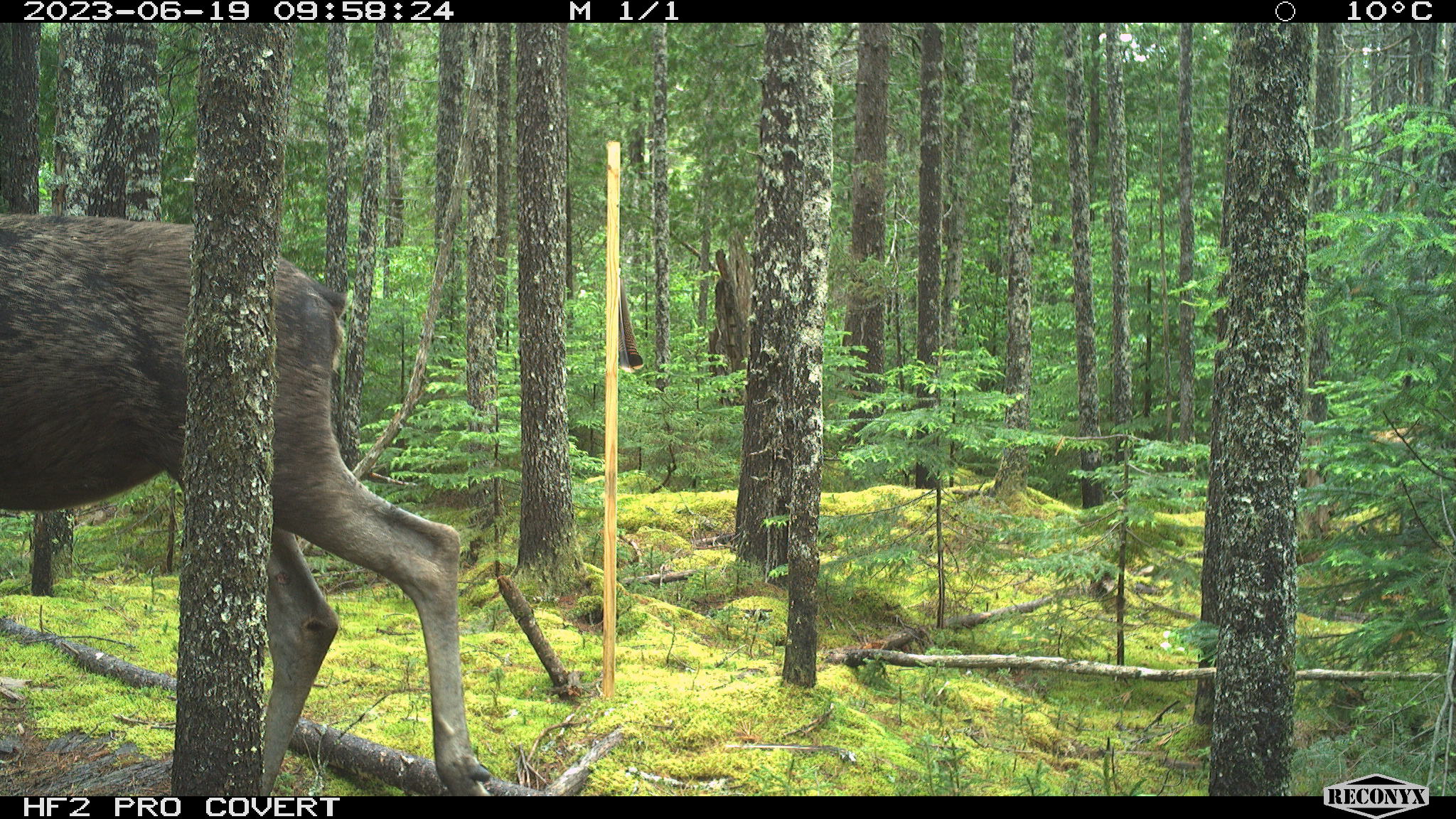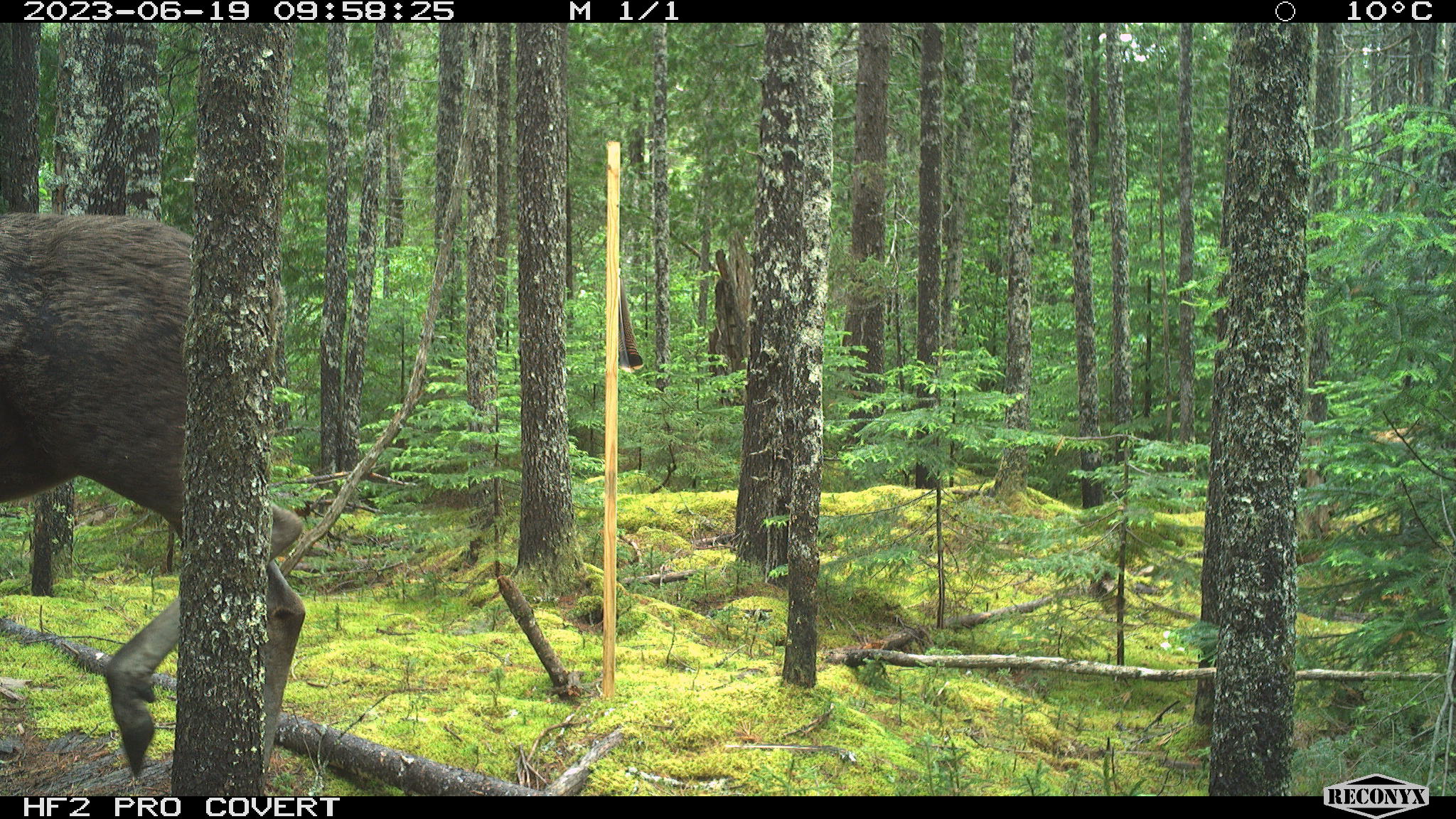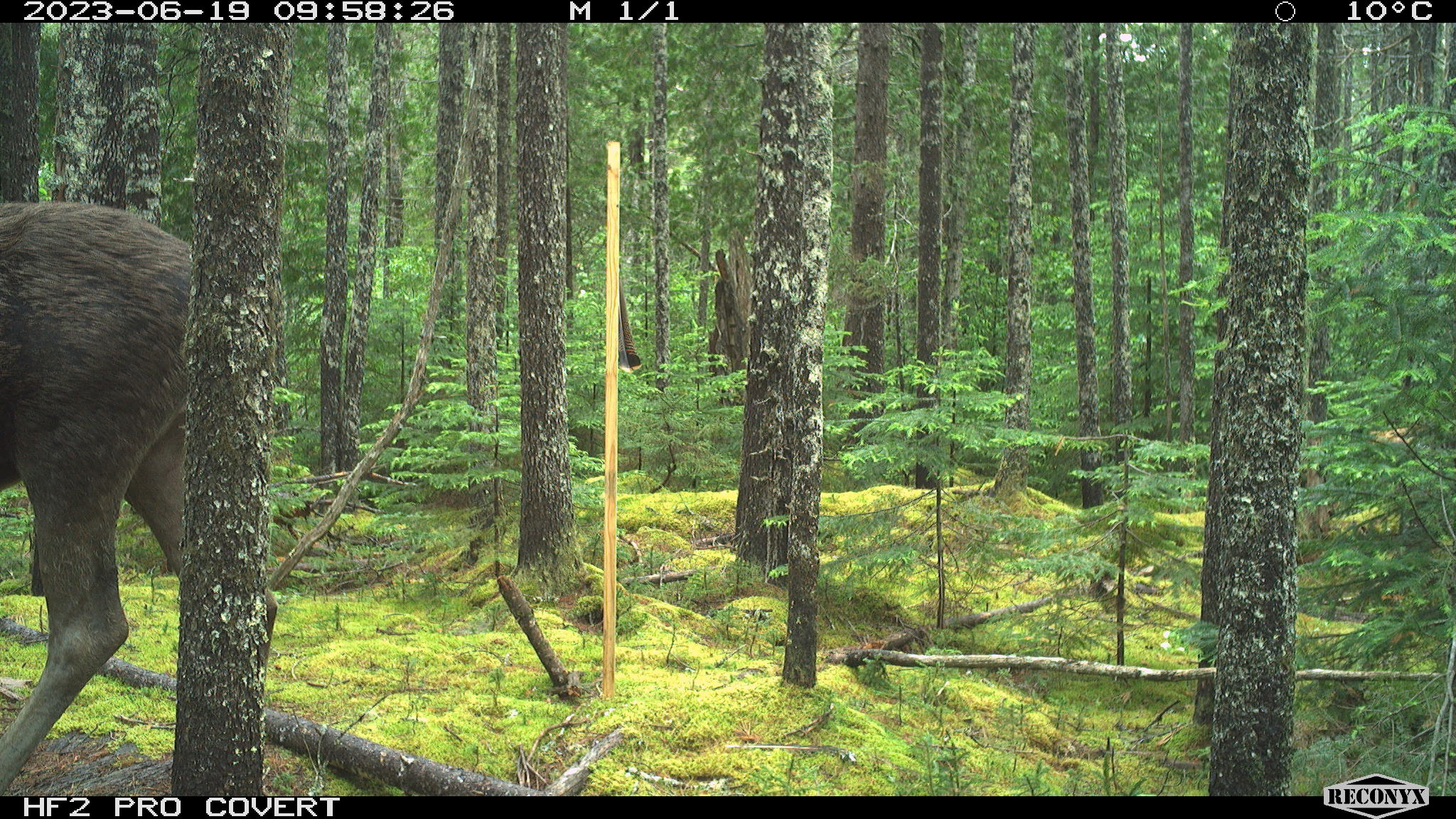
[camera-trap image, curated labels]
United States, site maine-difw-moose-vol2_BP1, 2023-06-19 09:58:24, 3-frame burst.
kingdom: Animalia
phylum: Chordata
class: Mammalia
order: Artiodactyla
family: Cervidae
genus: Alces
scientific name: Alces alces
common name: moose